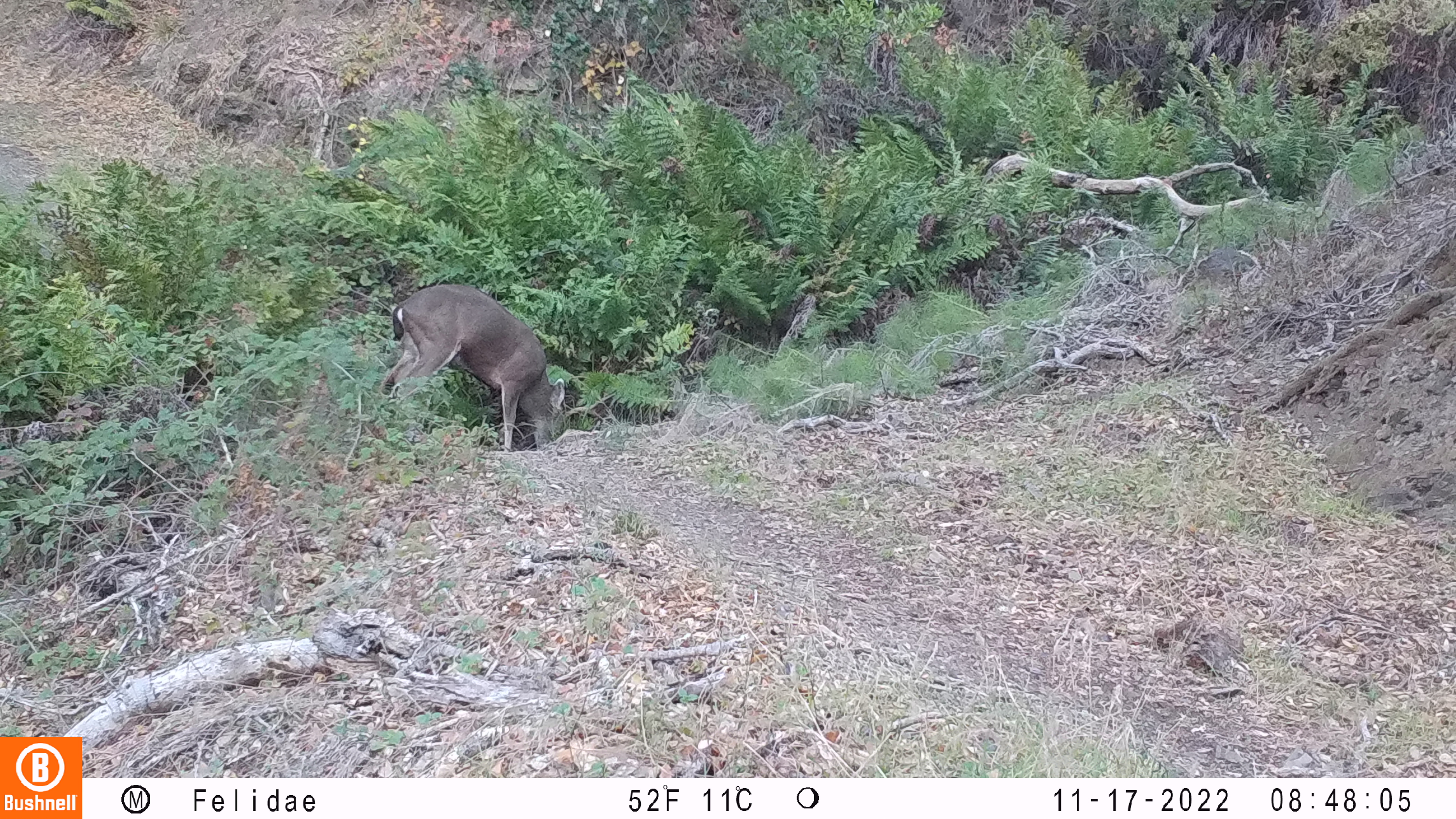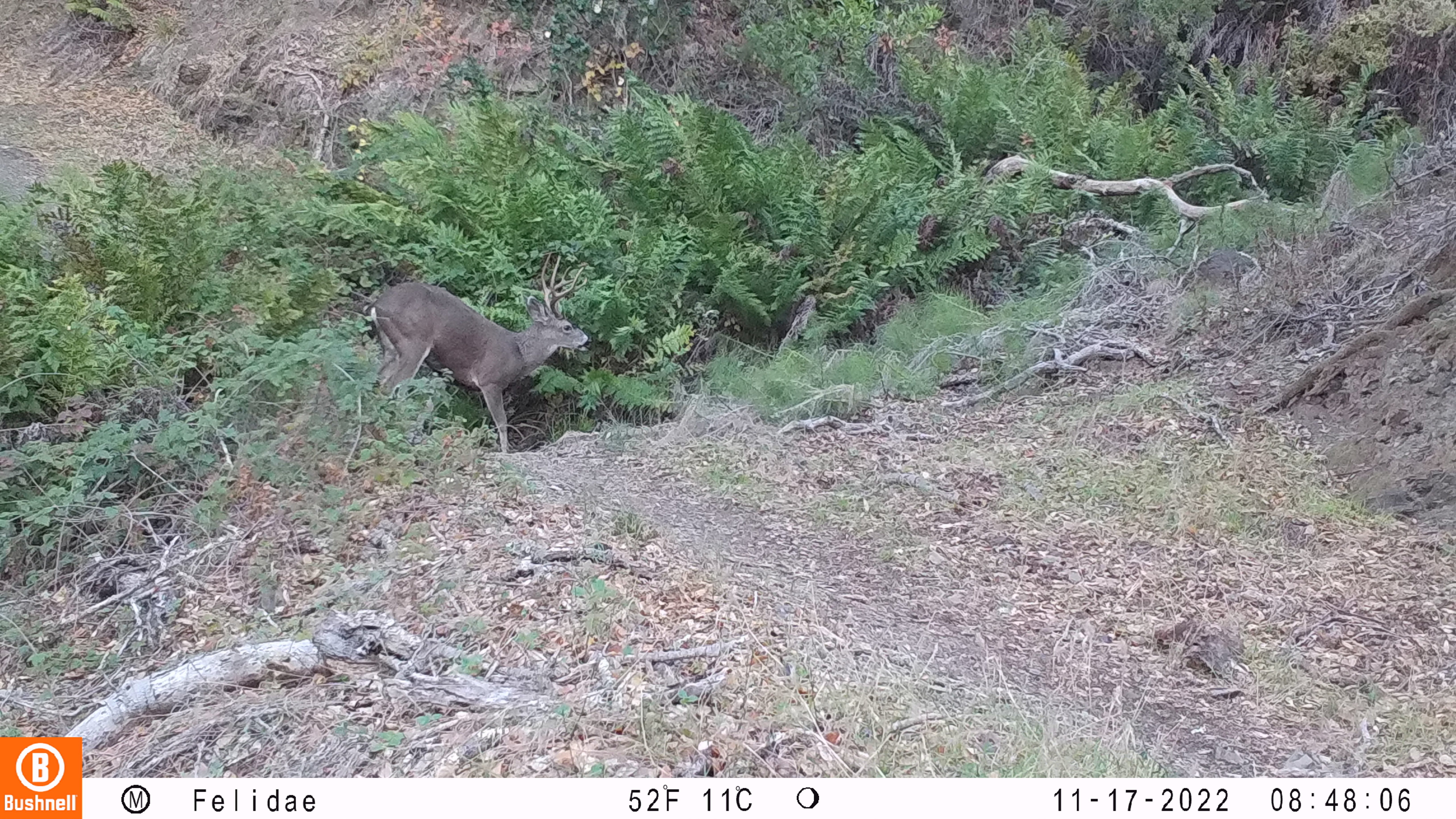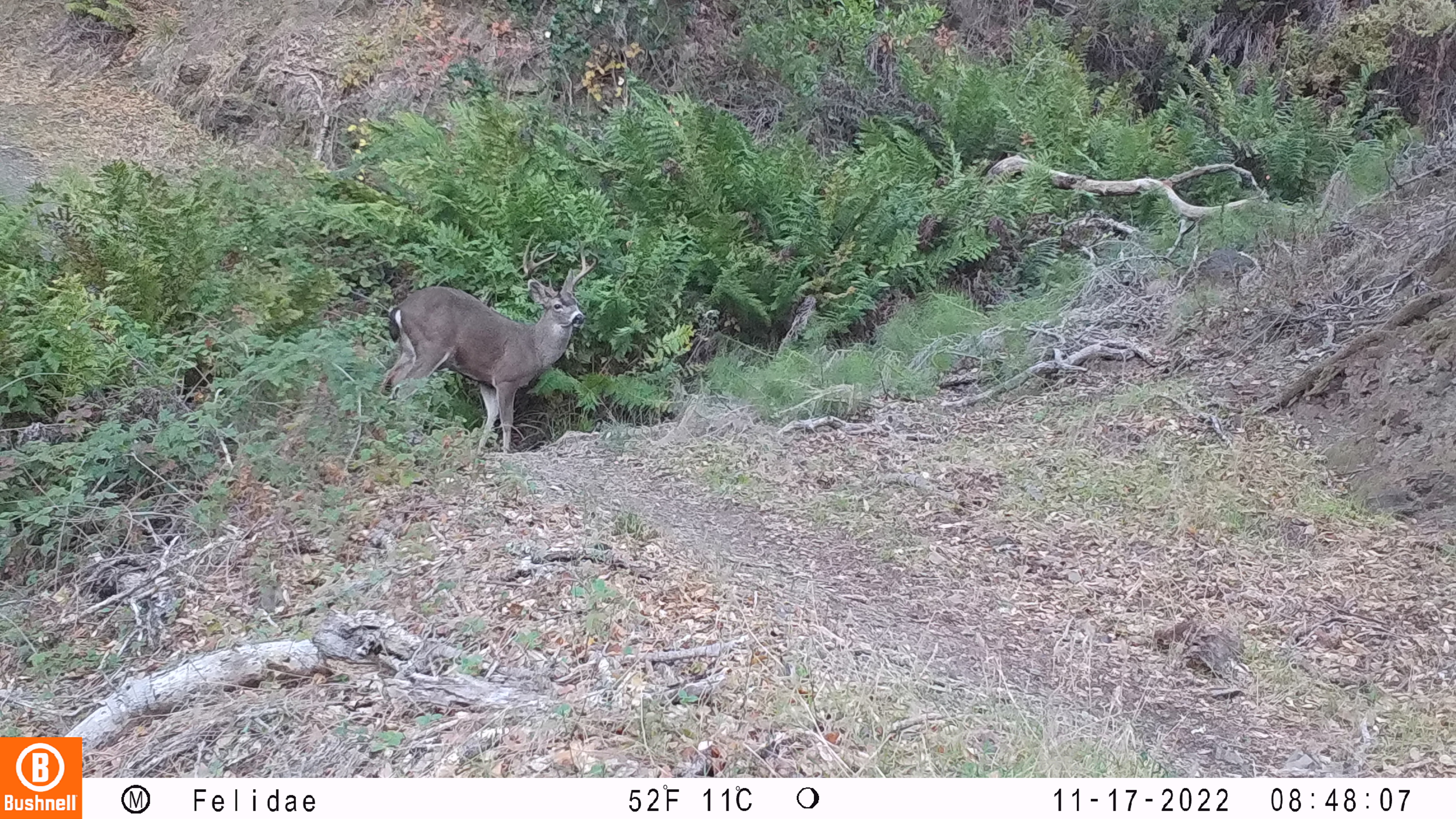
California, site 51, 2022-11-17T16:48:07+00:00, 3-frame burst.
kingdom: Animalia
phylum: Chordata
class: Mammalia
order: Artiodactyla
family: Cervidae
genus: Odocoileus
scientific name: Odocoileus hemionus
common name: mule deer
Mule deer (Odocoileus hemionus).